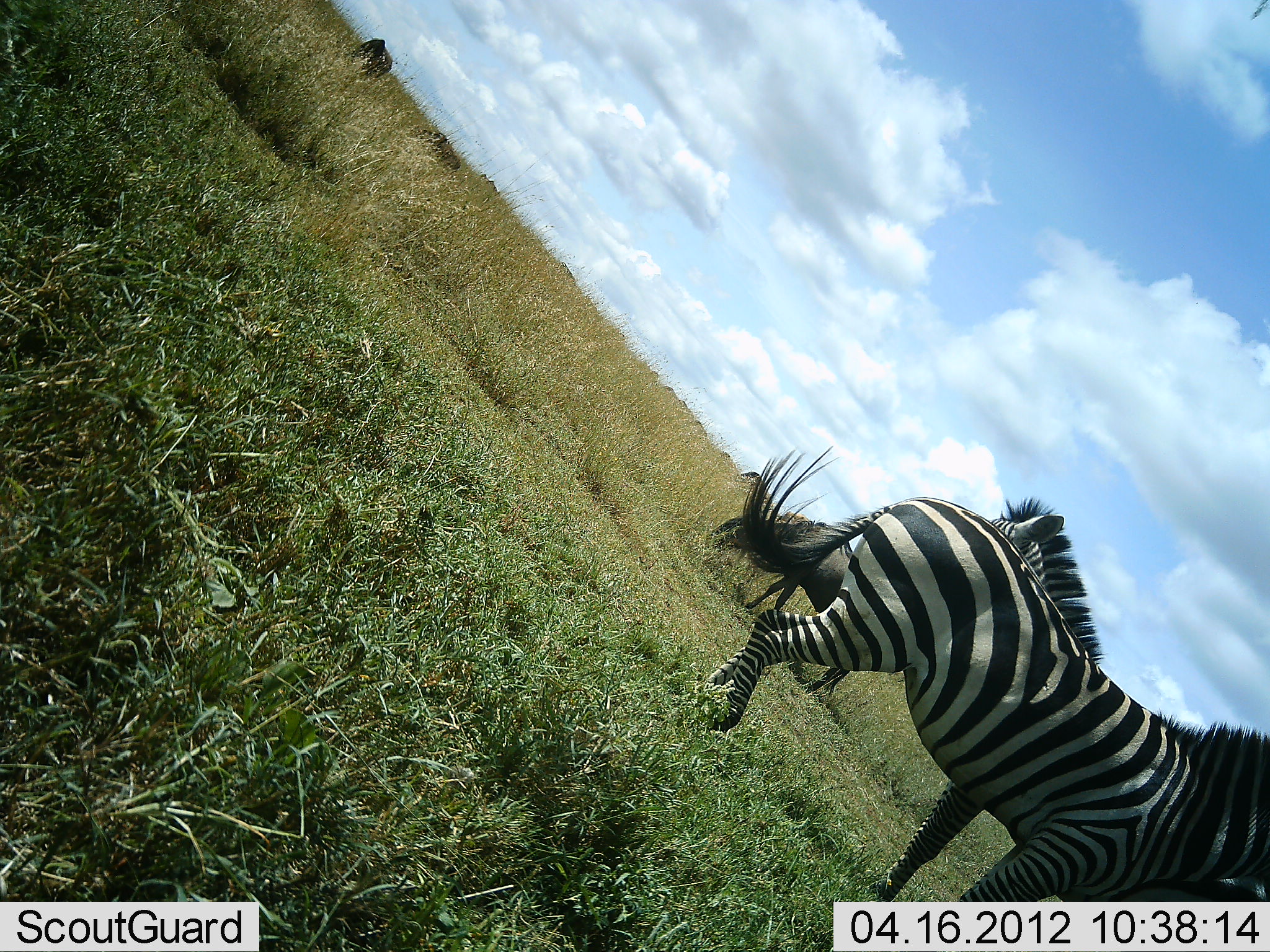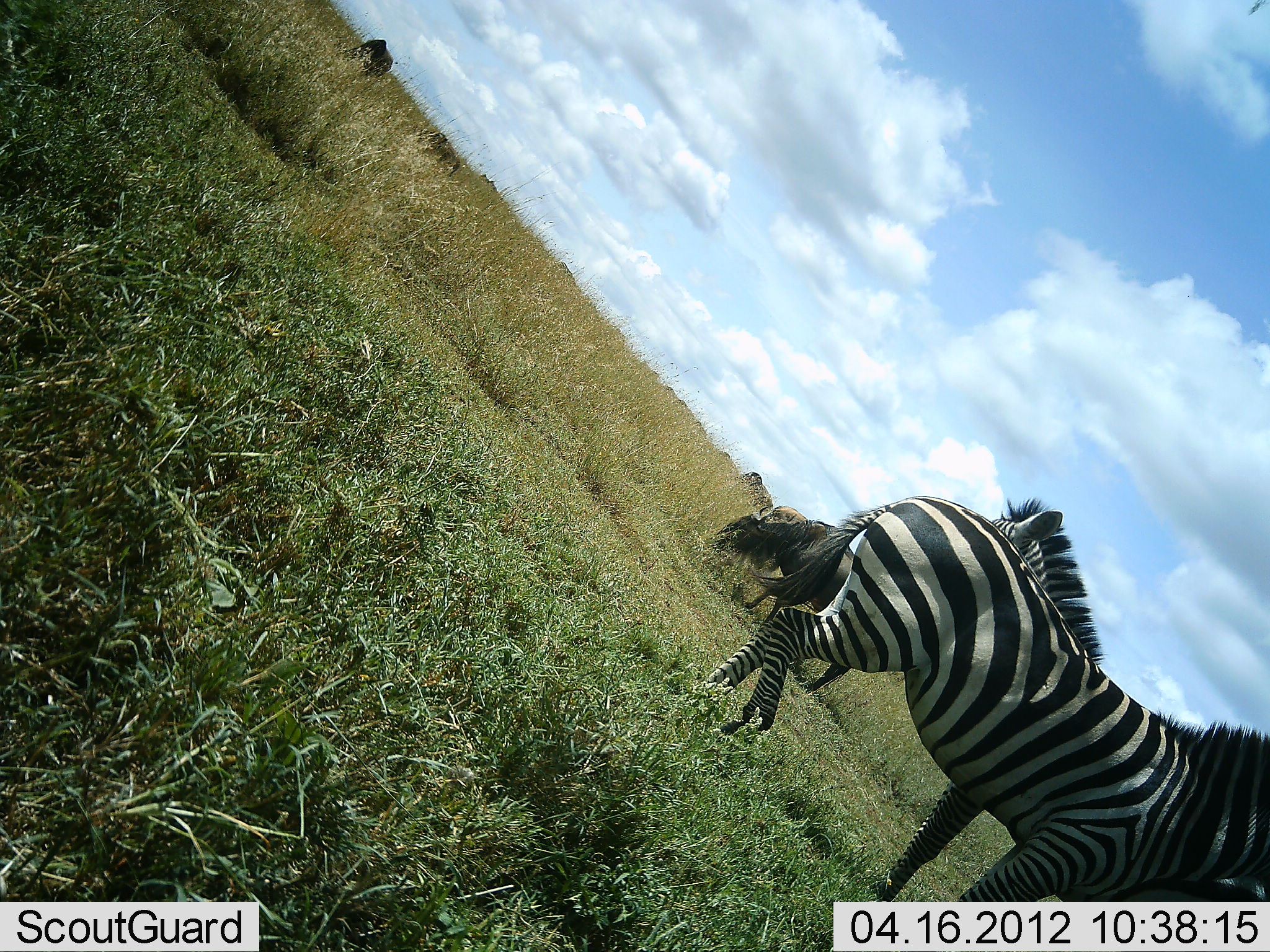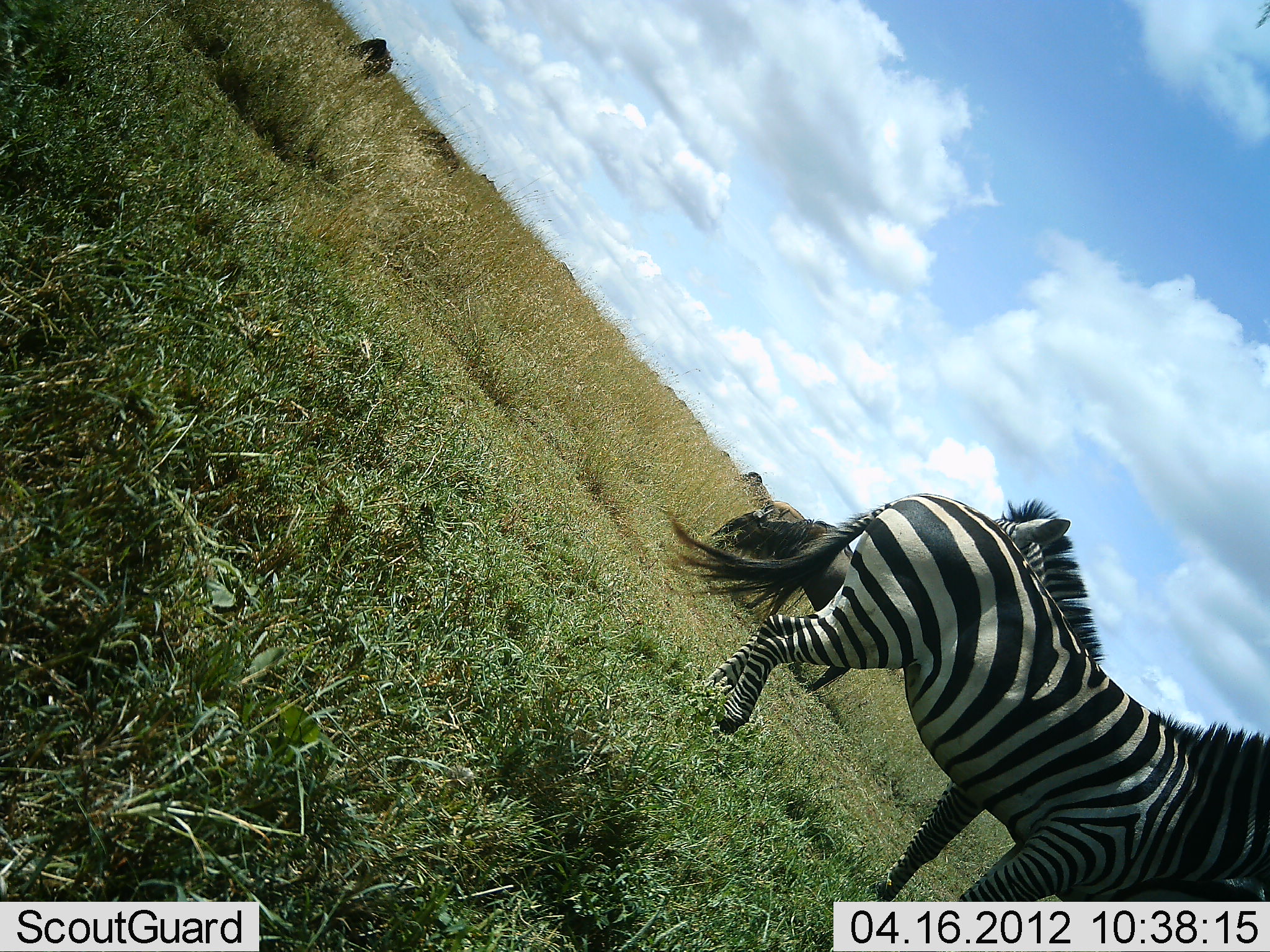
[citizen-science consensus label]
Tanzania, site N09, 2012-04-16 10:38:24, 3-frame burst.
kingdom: Animalia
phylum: Chordata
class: Mammalia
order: Artiodactyla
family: Bovidae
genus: Connochaetes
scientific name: Connochaetes taurinus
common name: blue wildebeest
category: wildebeest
Wildebeest (blue wildebeest) (Connochaetes taurinus), count 2. Behavior (volunteer vote fractions): standing 15%, resting 8%, moving 0%, interacting 0%. Young present (vote fraction): 0%. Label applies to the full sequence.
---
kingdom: Animalia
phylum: Chordata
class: Mammalia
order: Perissodactyla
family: Equidae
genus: Equus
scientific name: Equus quagga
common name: plains zebra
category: zebra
Zebra (plains zebra) (Equus quagga), count 2. Behavior (volunteer vote fractions): standing 96%, resting 4%, moving 4%, interacting 13%. Young present (vote fraction): 0%. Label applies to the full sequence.